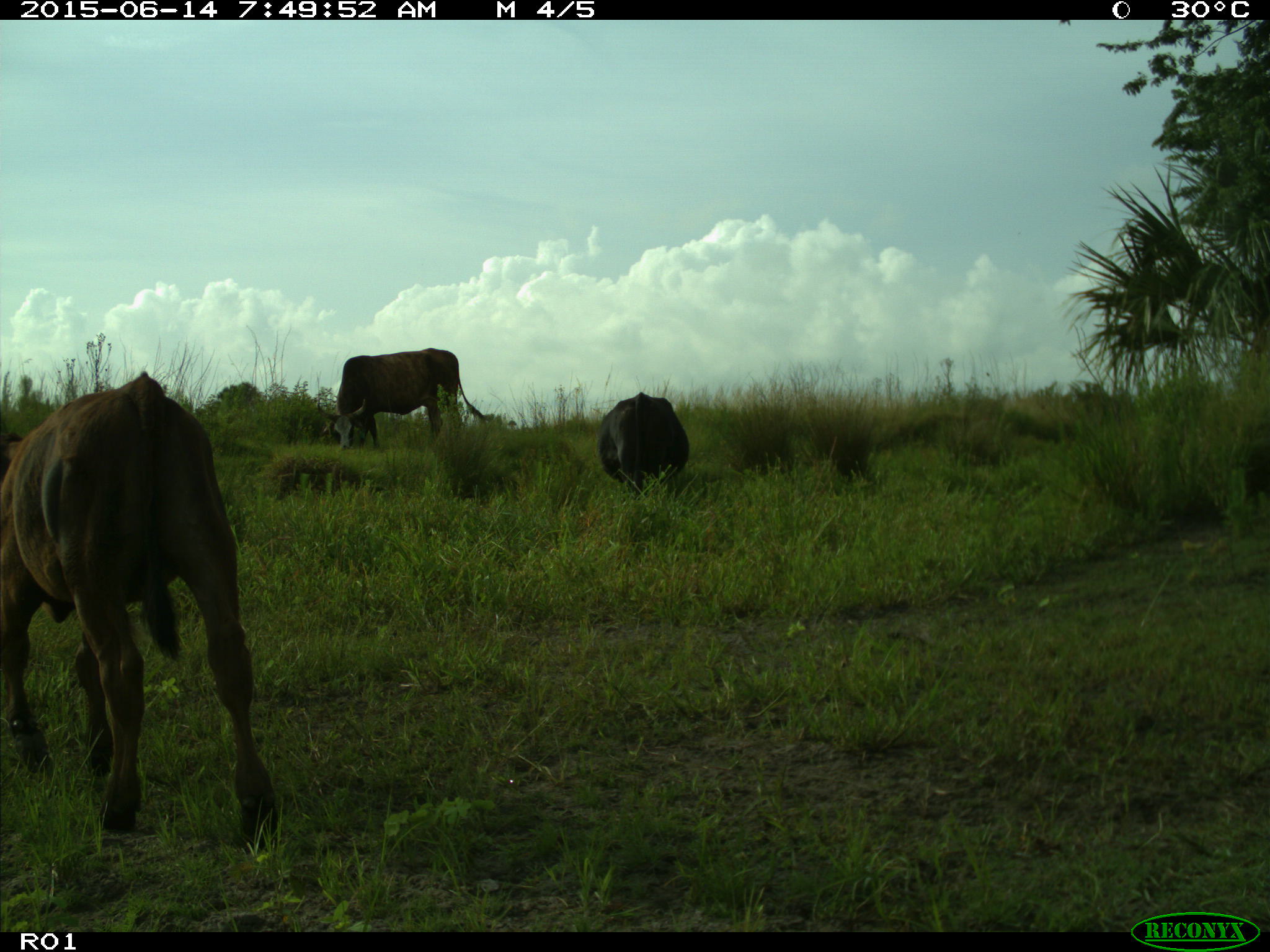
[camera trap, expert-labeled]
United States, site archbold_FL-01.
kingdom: Animalia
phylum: Chordata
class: Mammalia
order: Artiodactyla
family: Bovidae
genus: Bos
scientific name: Bos taurus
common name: domestic cow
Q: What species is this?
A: Bos taurus (domestic cow).